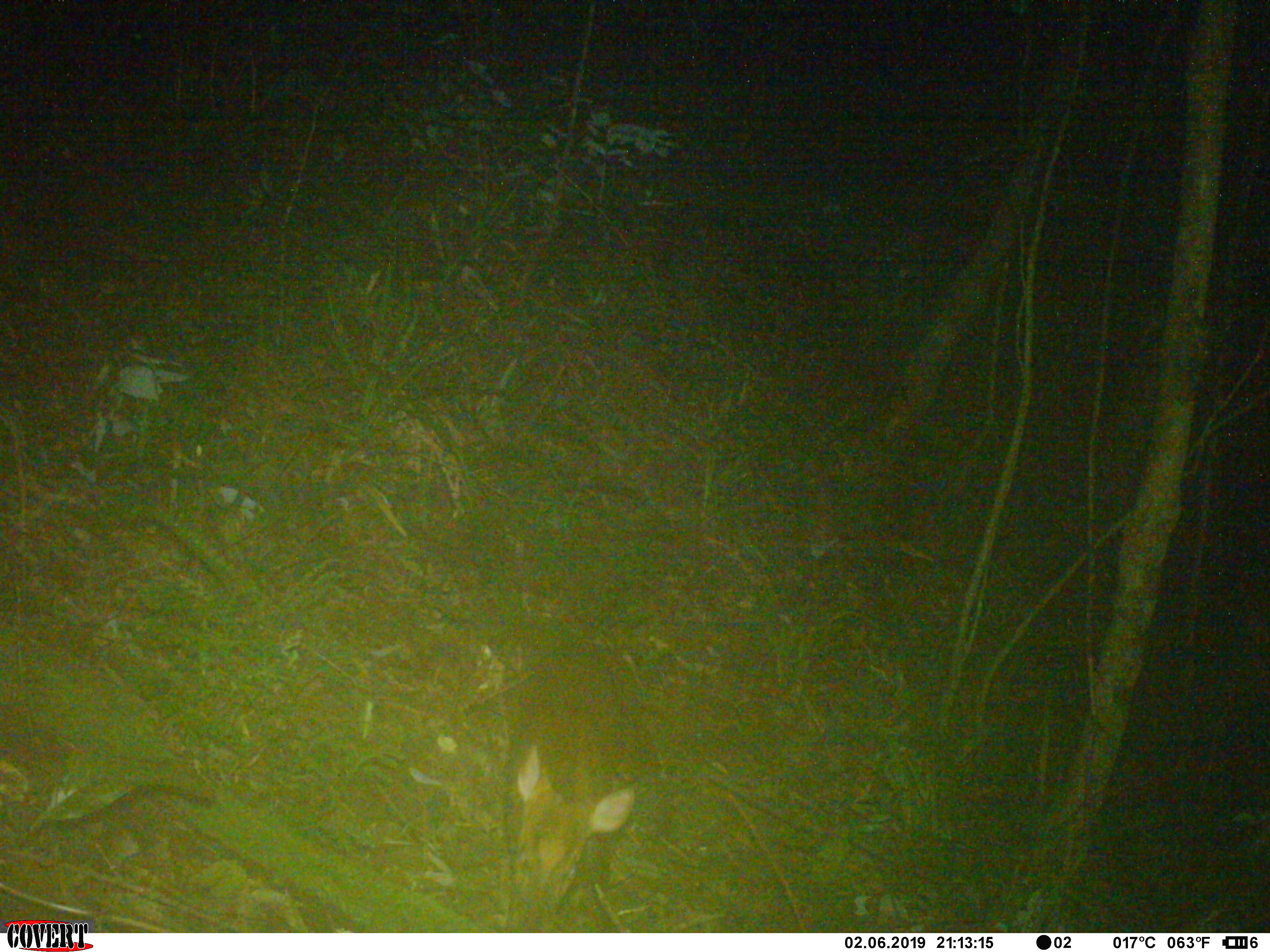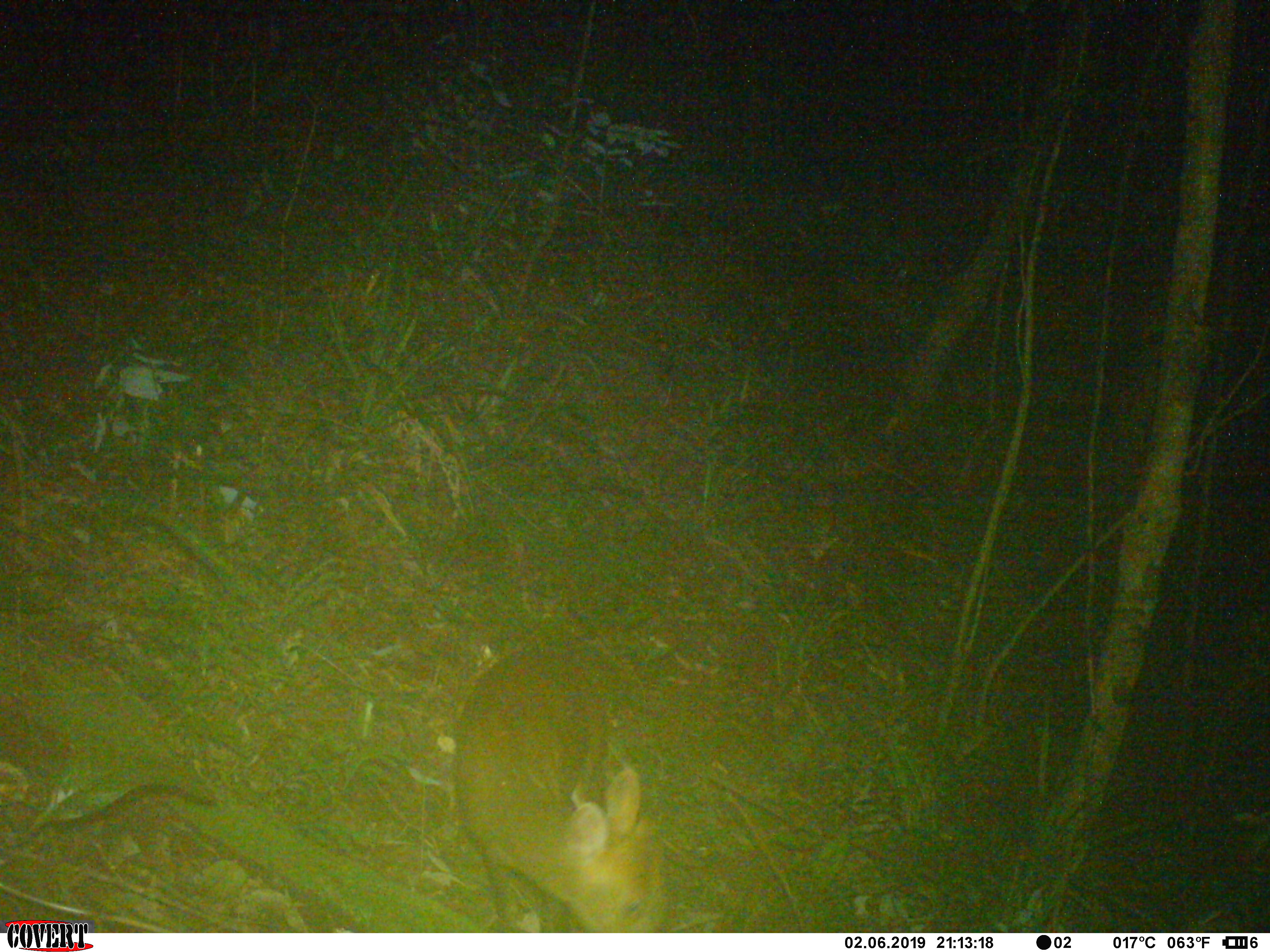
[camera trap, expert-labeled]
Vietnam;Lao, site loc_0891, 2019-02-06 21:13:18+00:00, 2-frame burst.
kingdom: Animalia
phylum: Chordata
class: Mammalia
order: Artiodactyla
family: Cervidae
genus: Muntiacus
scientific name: Muntiacus rooseveltorum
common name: roosevelt's muntjac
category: roosevelts muntjac group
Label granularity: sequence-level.